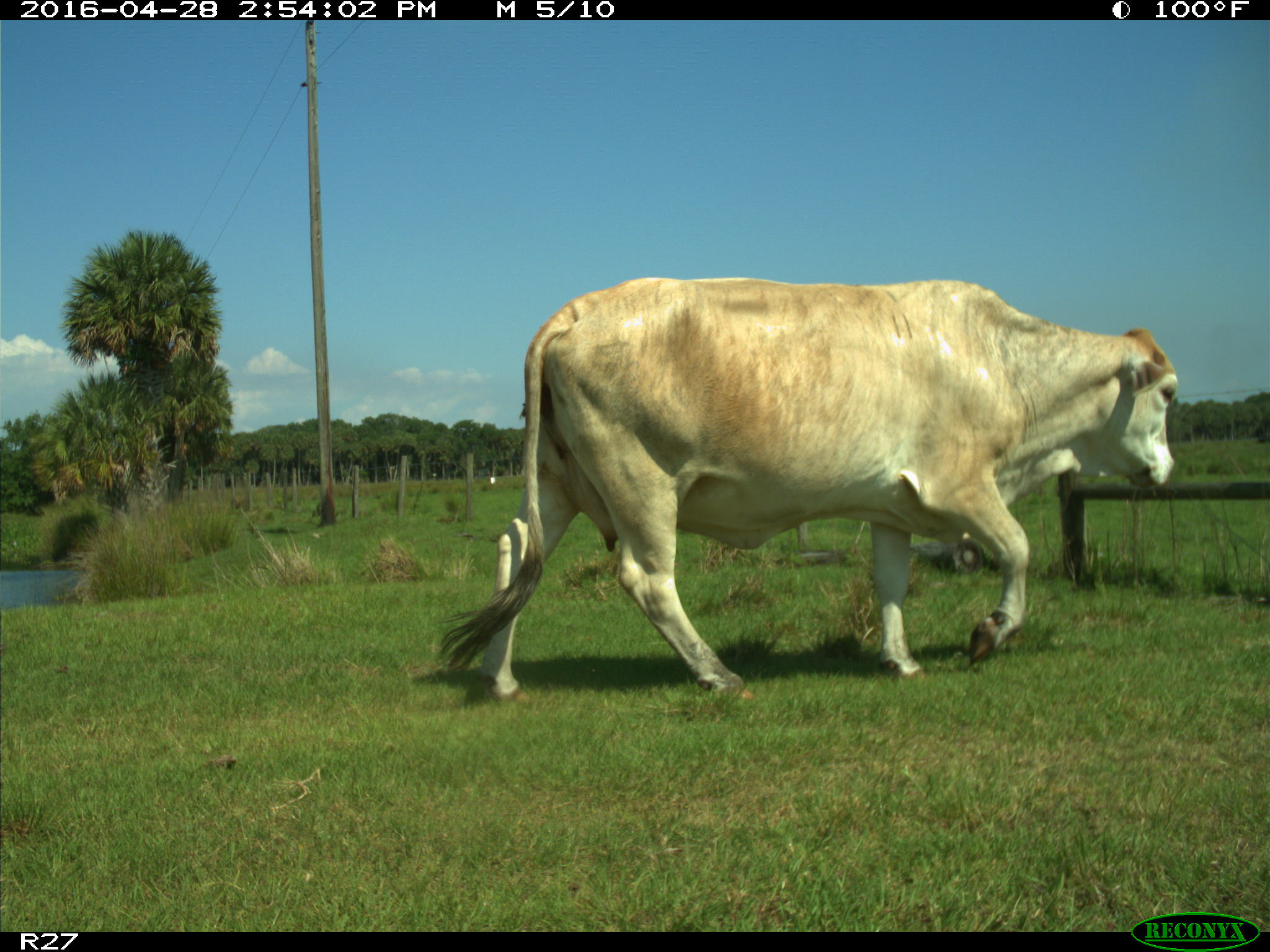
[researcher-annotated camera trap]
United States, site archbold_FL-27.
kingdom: Animalia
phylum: Chordata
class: Mammalia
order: Artiodactyla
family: Bovidae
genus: Bos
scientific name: Bos taurus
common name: domestic cow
Bos taurus (domestic cow).